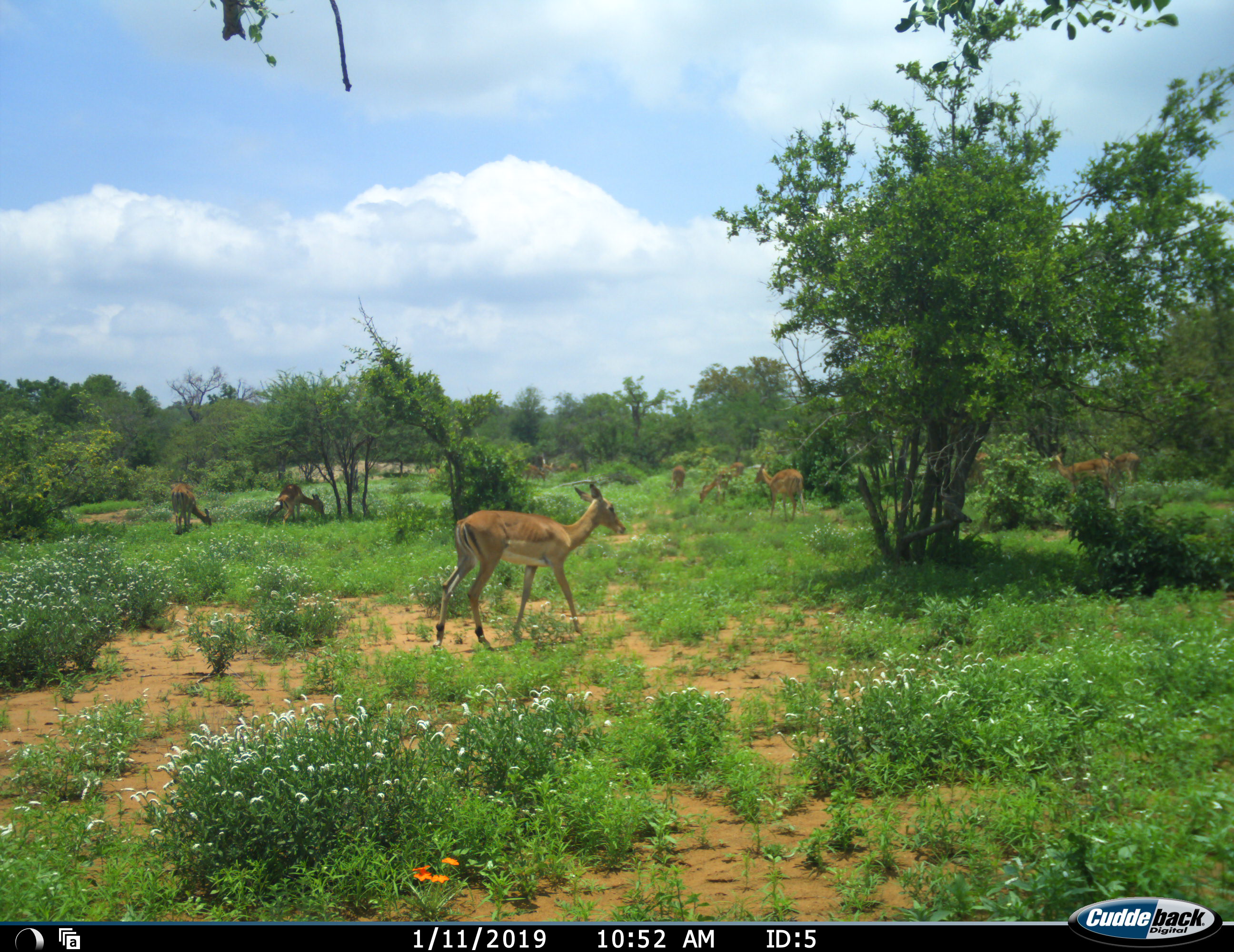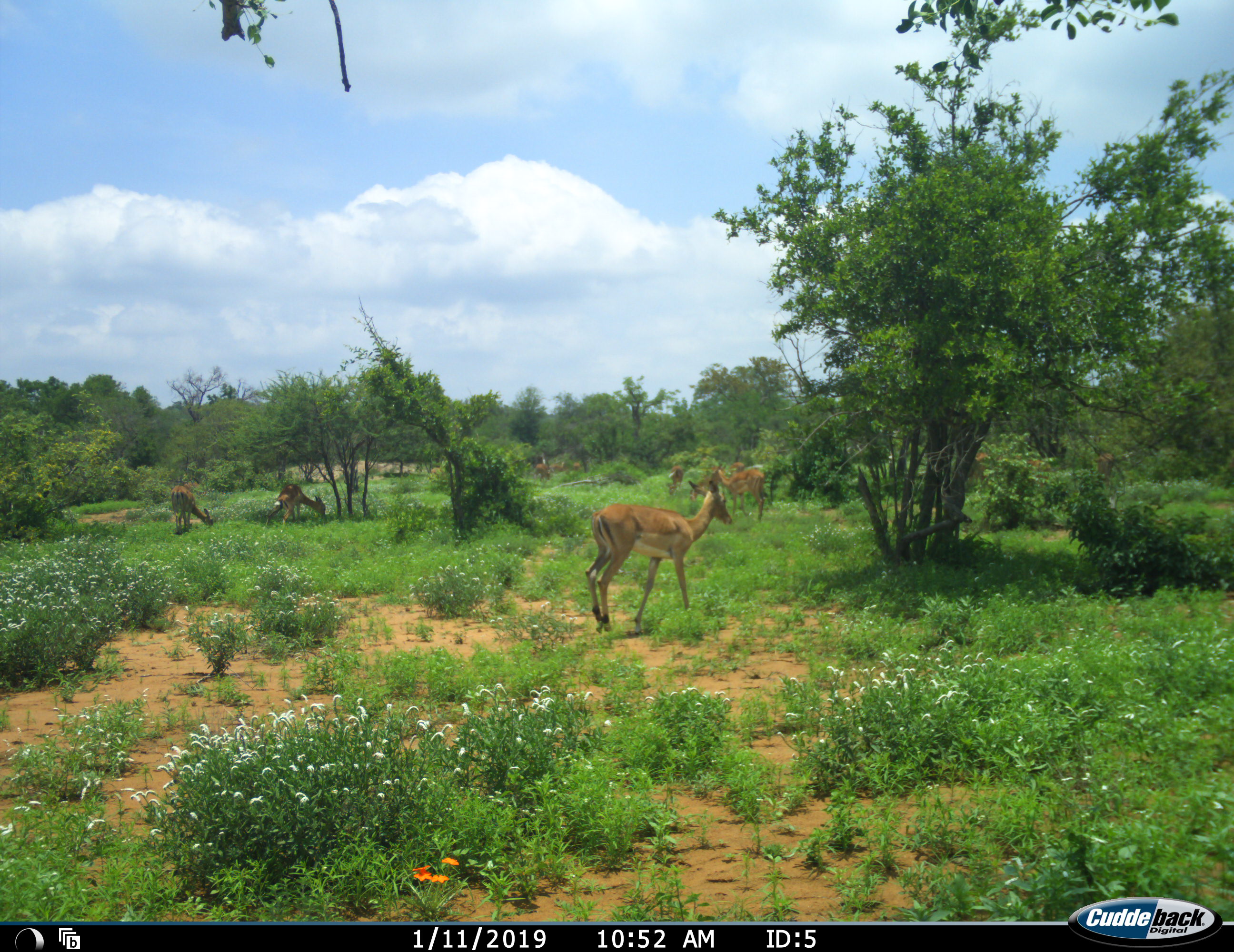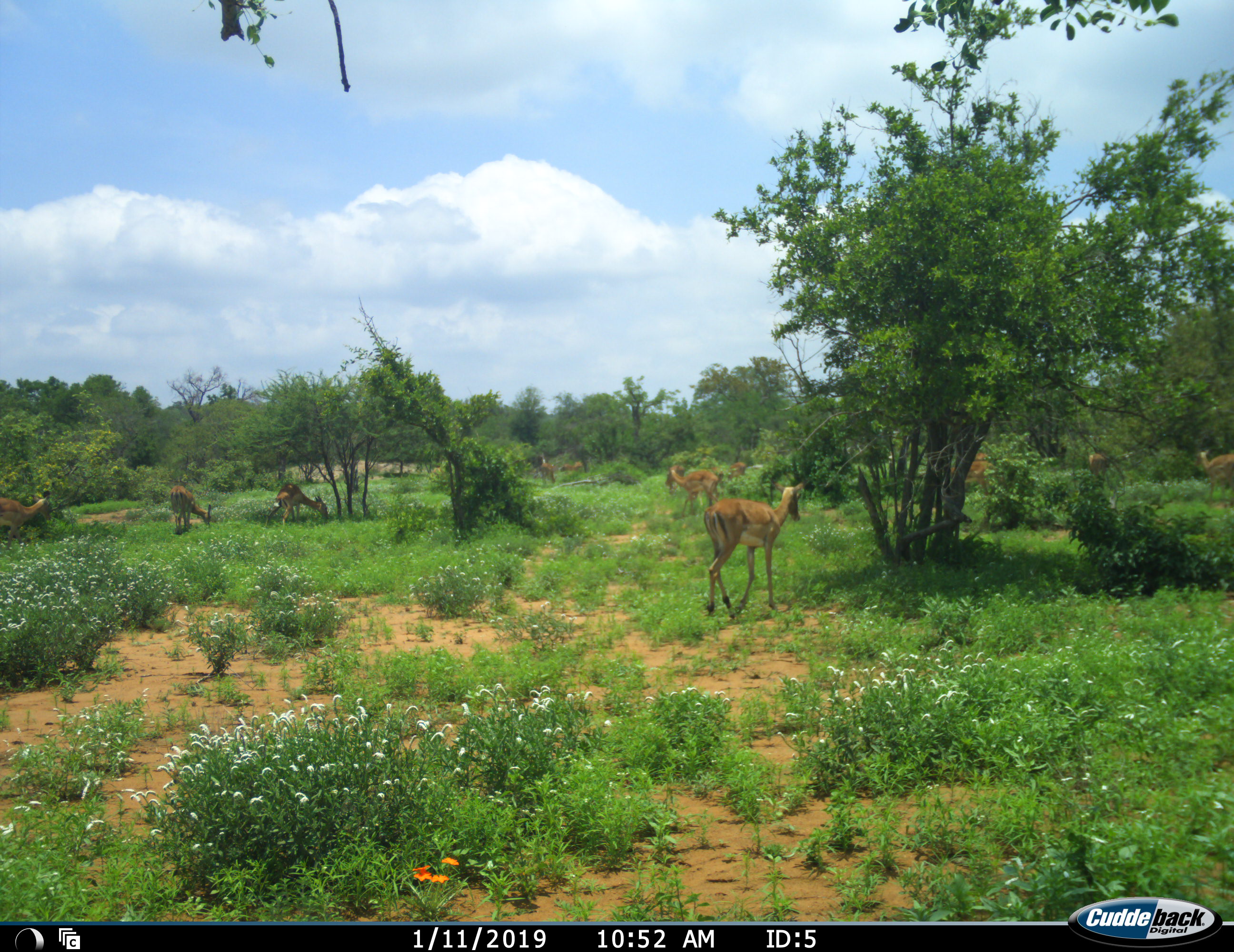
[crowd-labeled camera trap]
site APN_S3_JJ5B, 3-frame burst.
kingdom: Animalia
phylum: Chordata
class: Mammalia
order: Artiodactyla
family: Bovidae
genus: Aepyceros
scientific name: Aepyceros melampus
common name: impala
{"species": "impala (Aepyceros melampus)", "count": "11-50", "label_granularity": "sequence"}